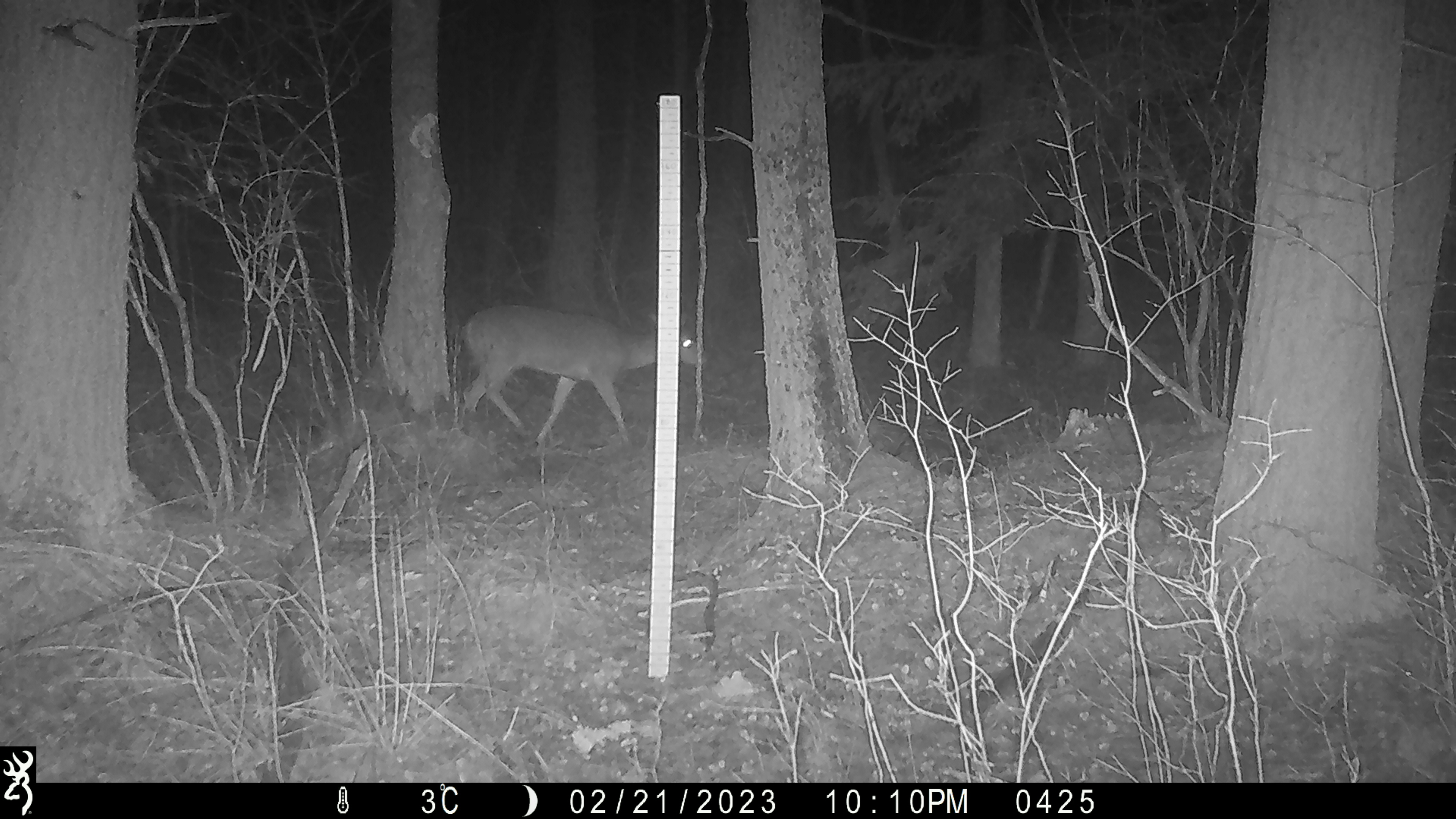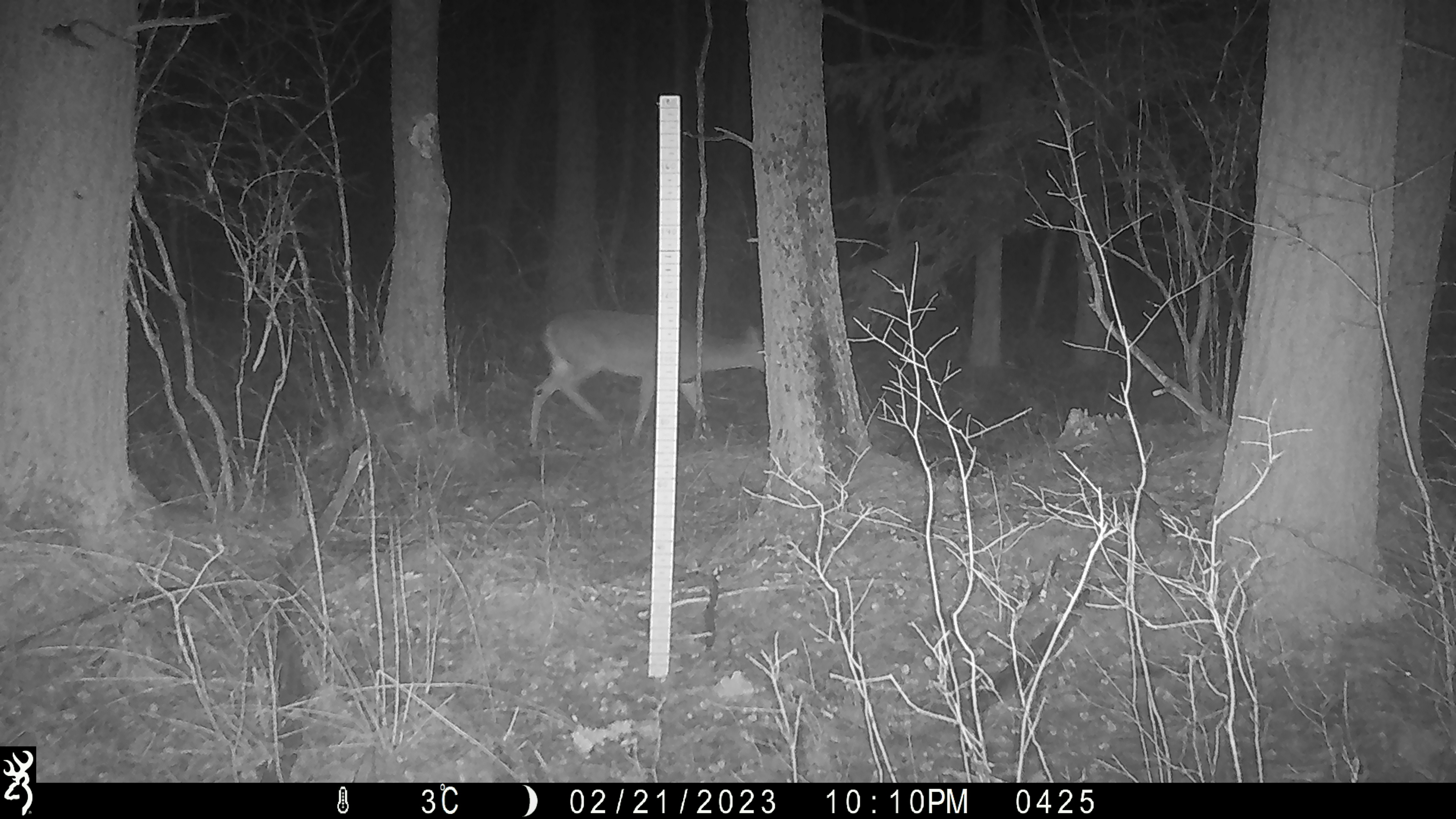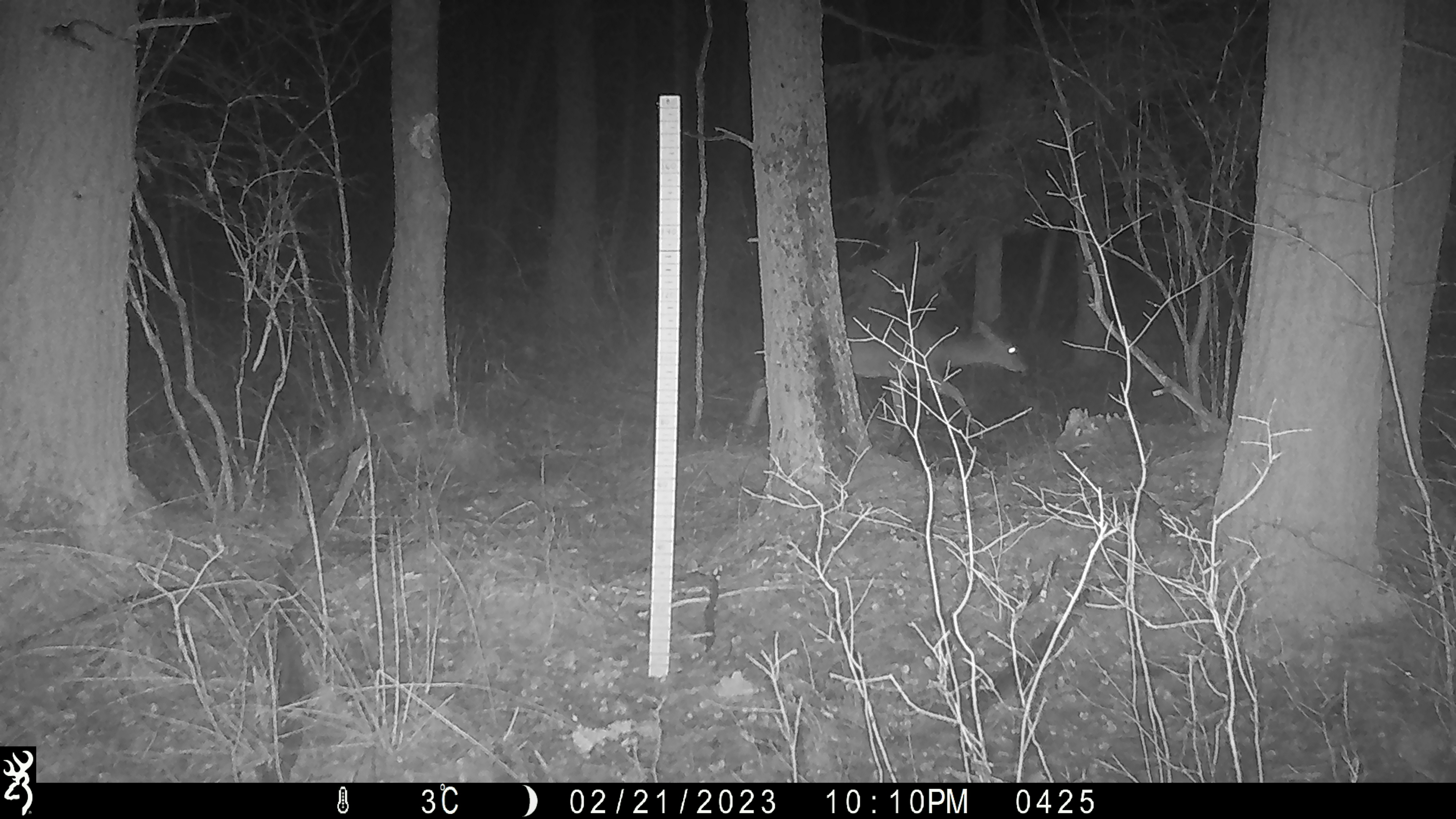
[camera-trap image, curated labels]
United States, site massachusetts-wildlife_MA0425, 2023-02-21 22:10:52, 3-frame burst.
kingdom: Animalia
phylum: Chordata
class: Mammalia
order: Artiodactyla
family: Cervidae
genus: Odocoileus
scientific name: Odocoileus virginianus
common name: white-tailed deer